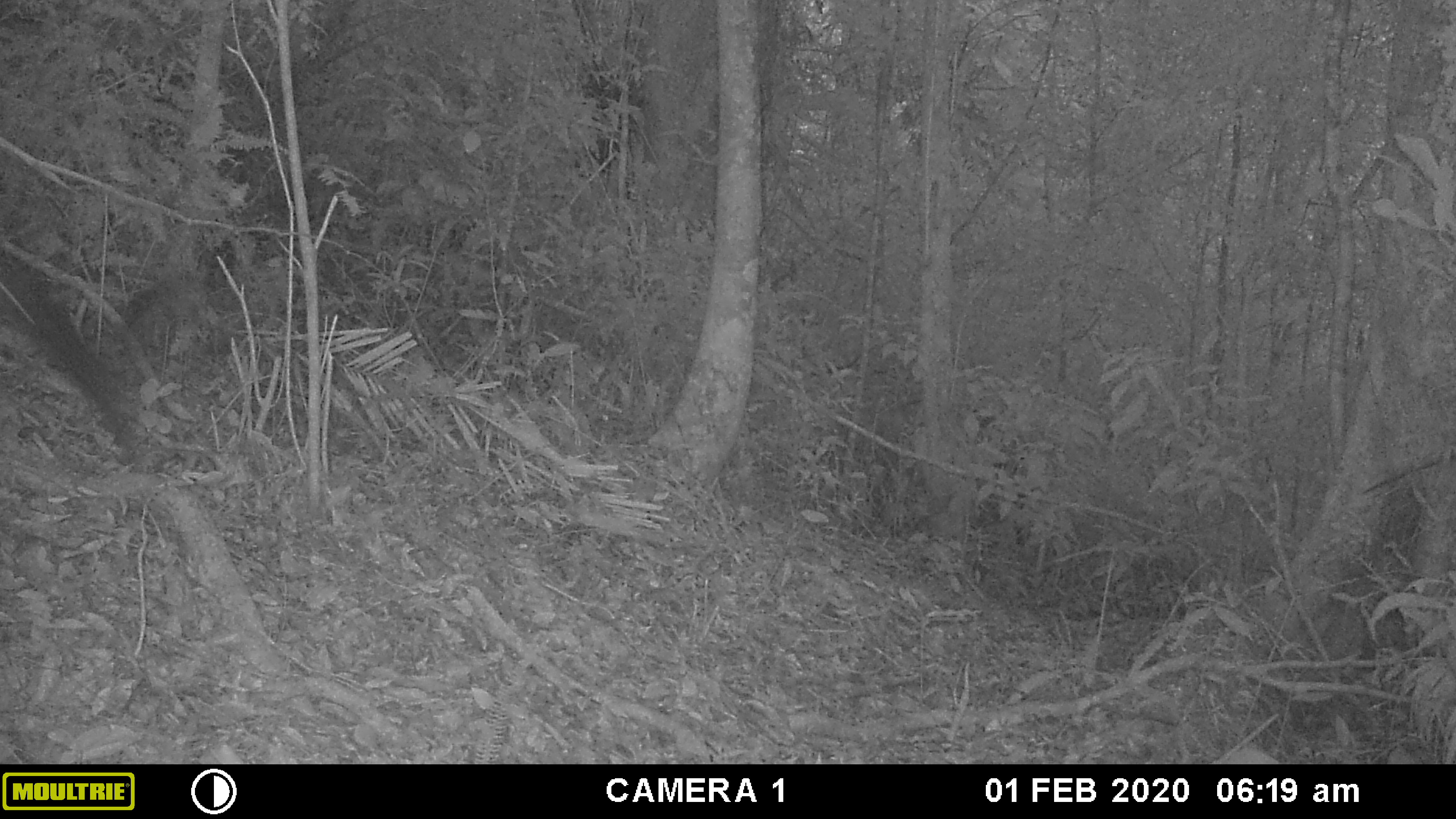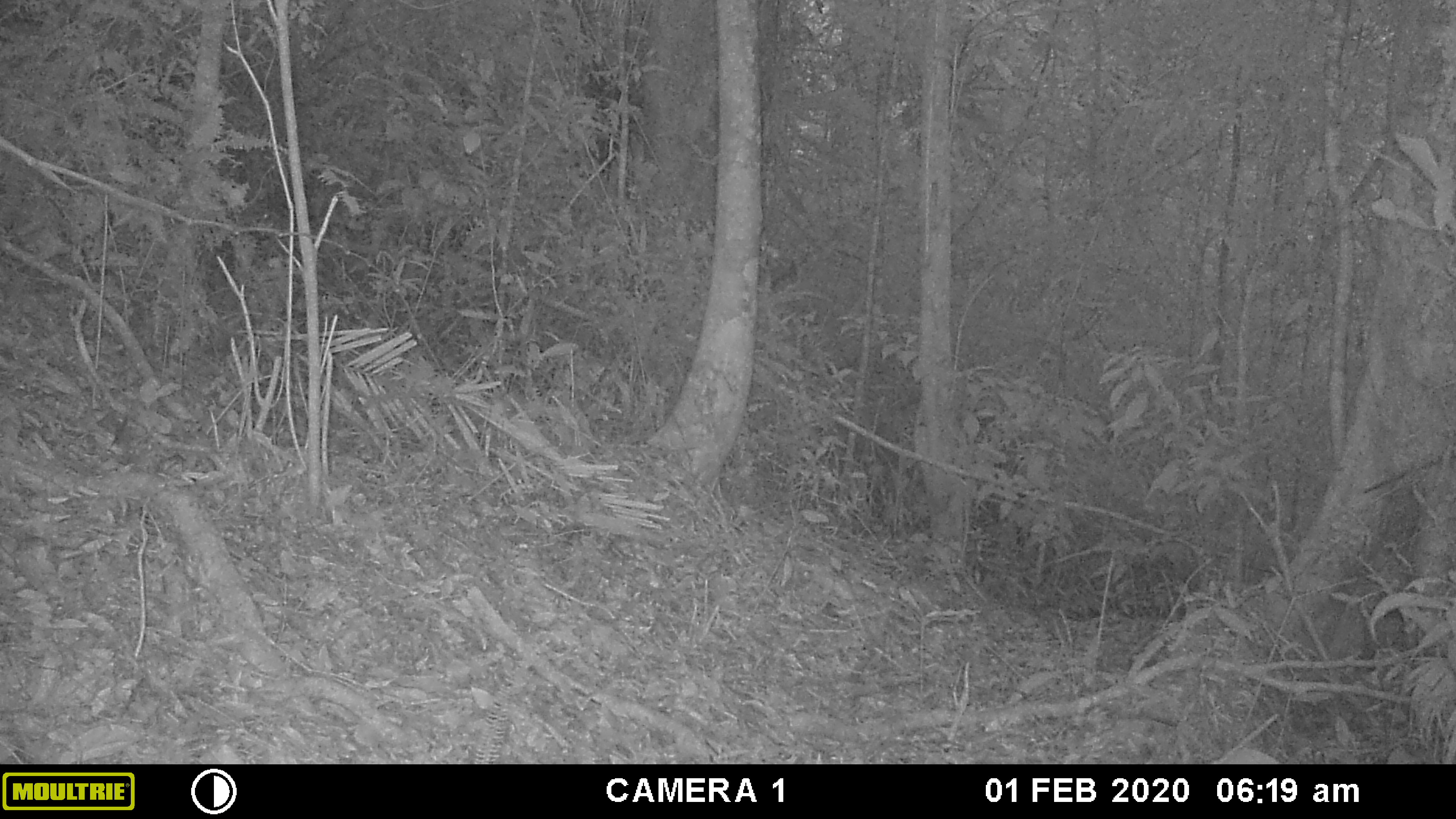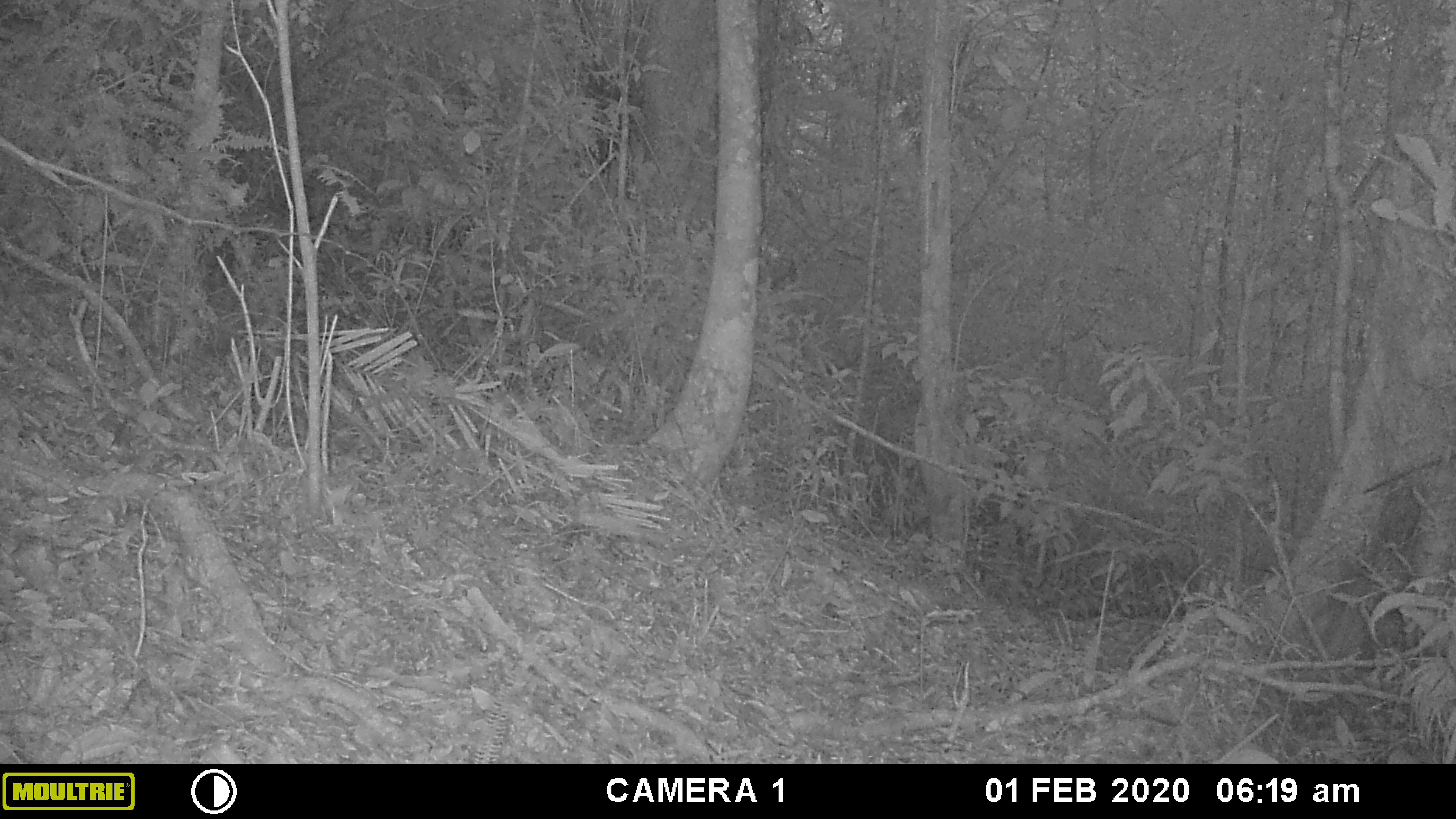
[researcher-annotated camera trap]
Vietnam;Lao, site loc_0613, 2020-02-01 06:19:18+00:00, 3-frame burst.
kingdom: Animalia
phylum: Chordata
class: Mammalia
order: Rodentia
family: Sciuridae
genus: Dremomys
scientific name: Dremomys rufigenis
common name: red-cheeked squirrel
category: red cheeked squirrel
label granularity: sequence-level